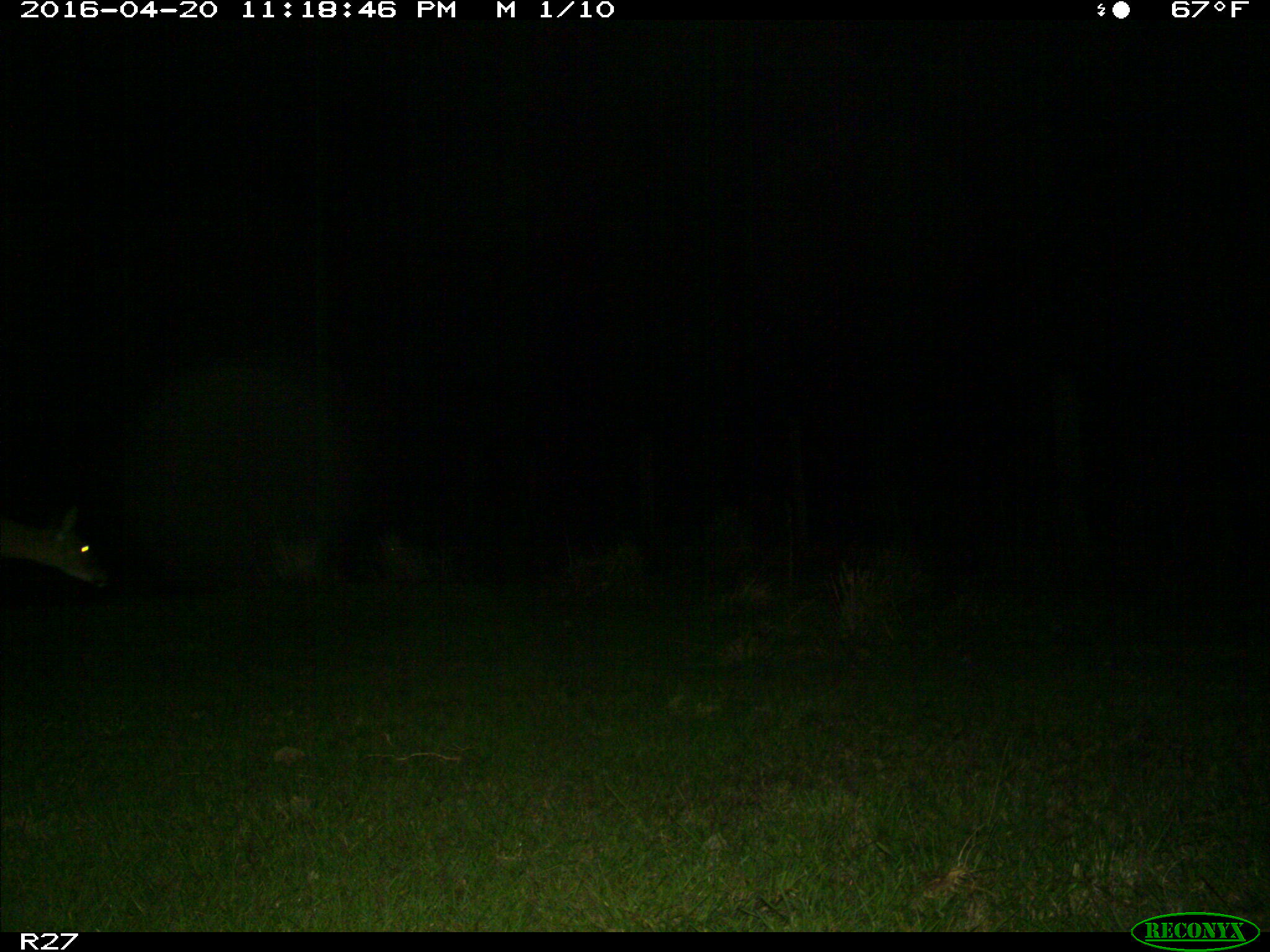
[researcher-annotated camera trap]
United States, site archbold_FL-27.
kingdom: Animalia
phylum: Chordata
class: Mammalia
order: Artiodactyla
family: Cervidae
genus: Odocoileus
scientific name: Odocoileus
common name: deer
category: unidentified deer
Unidentified deer (deer) (Odocoileus).